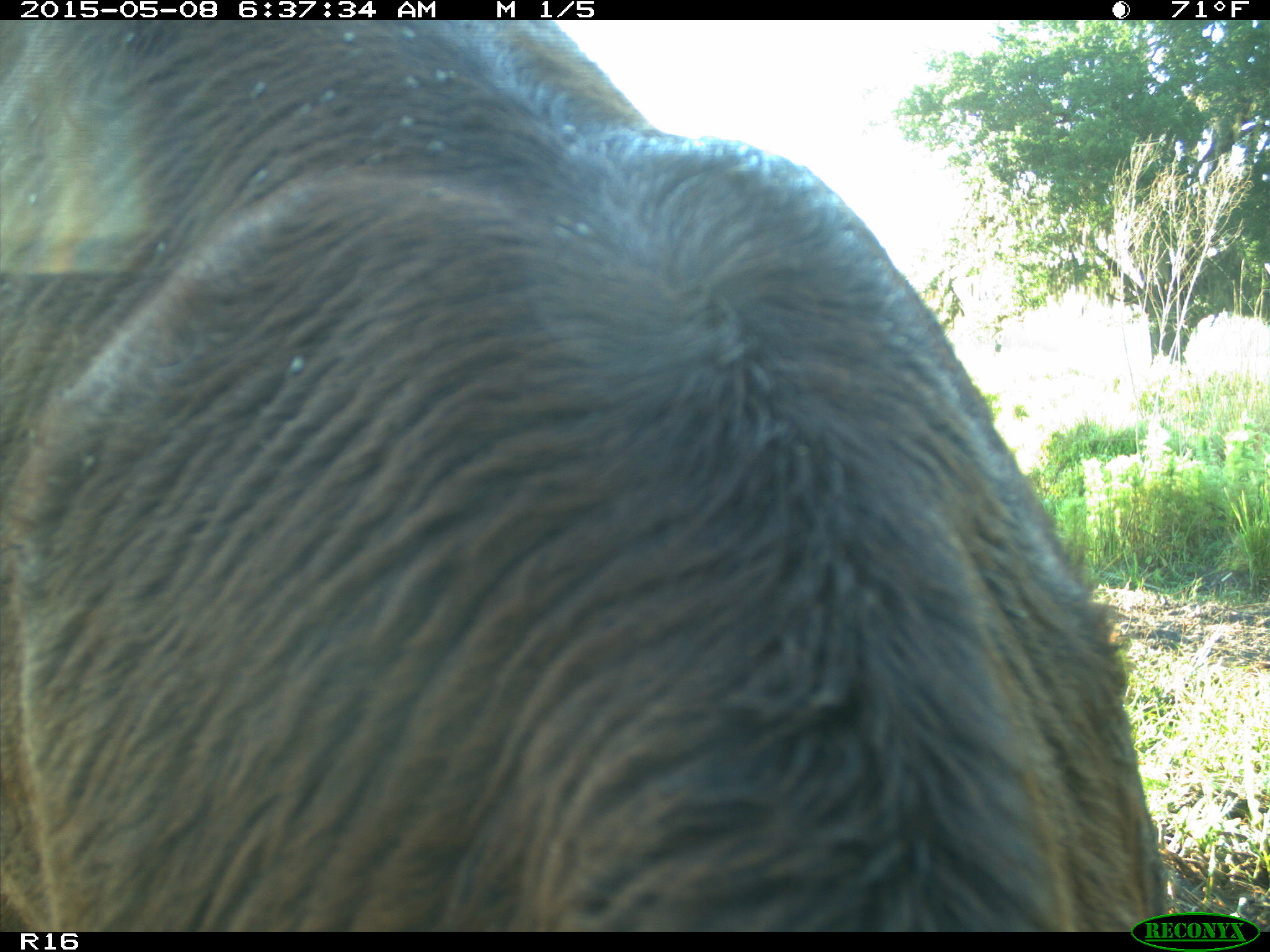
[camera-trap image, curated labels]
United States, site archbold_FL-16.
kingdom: Animalia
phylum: Chordata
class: Mammalia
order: Artiodactyla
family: Bovidae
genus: Bos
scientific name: Bos taurus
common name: domestic cow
Bos taurus (domestic cow).